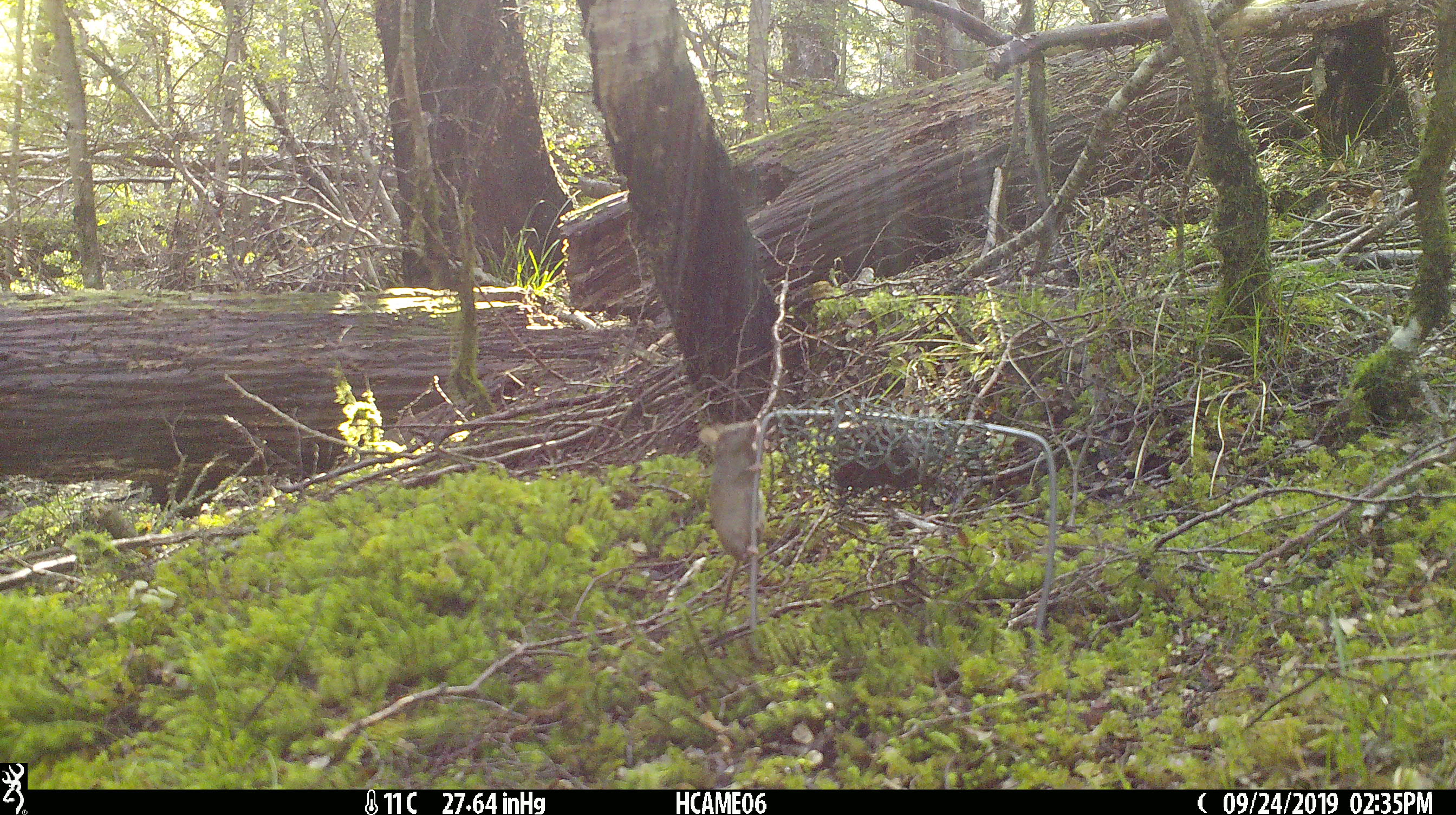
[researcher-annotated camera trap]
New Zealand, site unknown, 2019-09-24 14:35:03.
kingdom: Animalia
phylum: Chordata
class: Mammalia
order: Rodentia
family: Muridae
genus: Mus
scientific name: Mus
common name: mouse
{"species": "mouse (Mus)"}